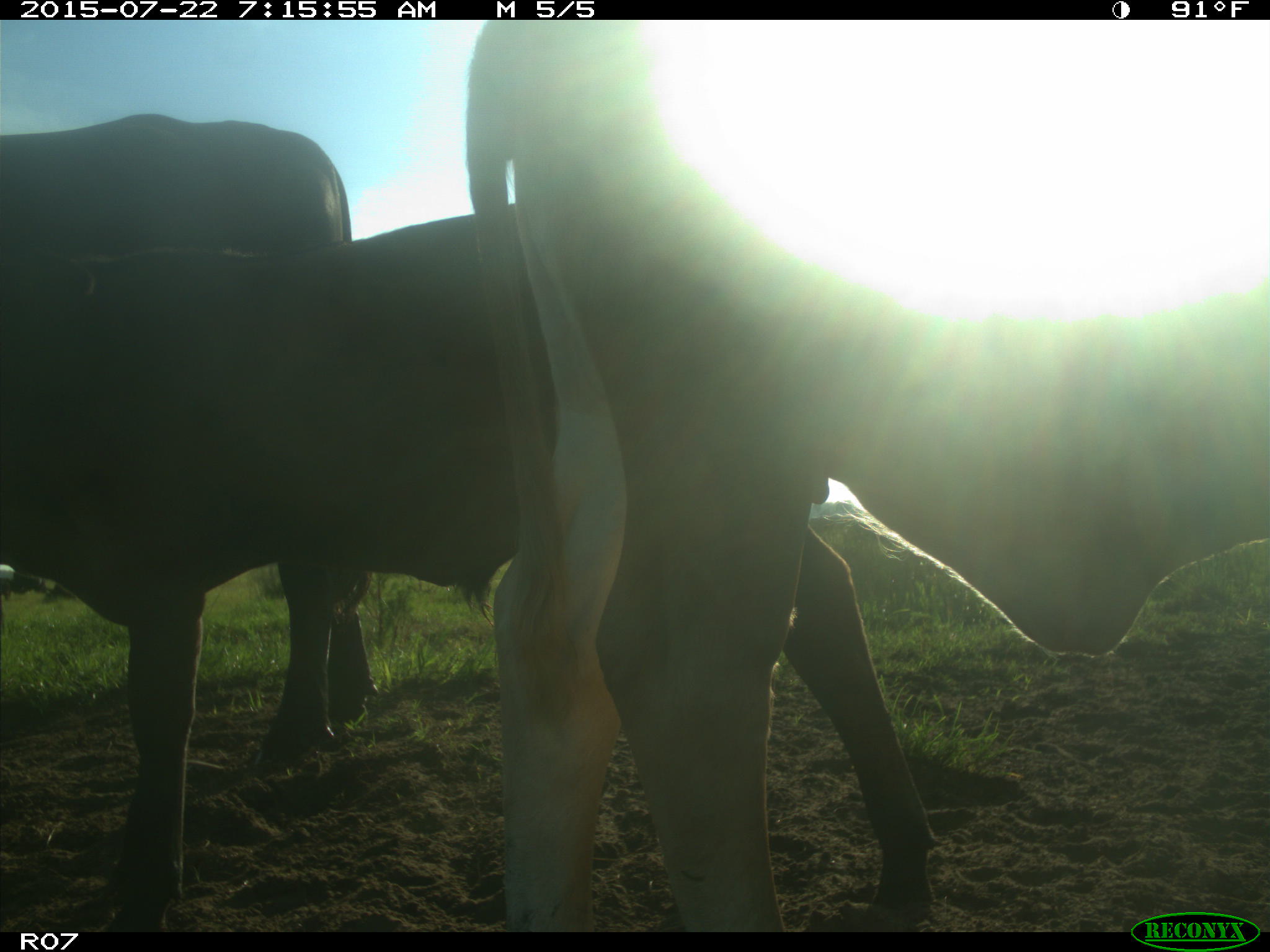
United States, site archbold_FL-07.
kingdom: Animalia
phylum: Chordata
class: Mammalia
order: Artiodactyla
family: Suidae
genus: Sus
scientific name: Sus scrofa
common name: wild boar